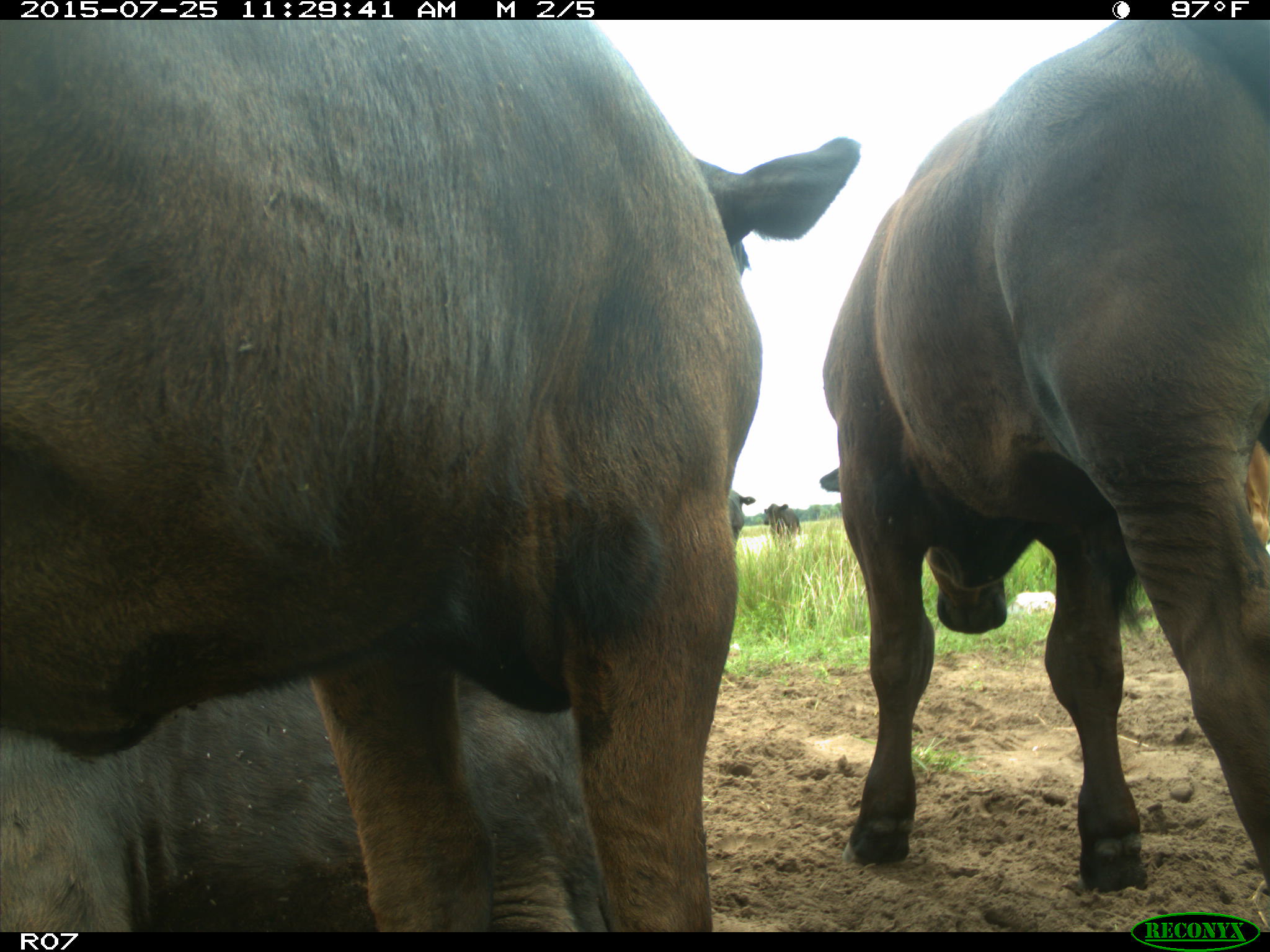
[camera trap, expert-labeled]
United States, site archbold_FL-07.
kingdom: Animalia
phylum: Chordata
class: Mammalia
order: Artiodactyla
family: Bovidae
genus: Bos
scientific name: Bos taurus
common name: domestic cow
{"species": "Bos taurus (domestic cow)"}